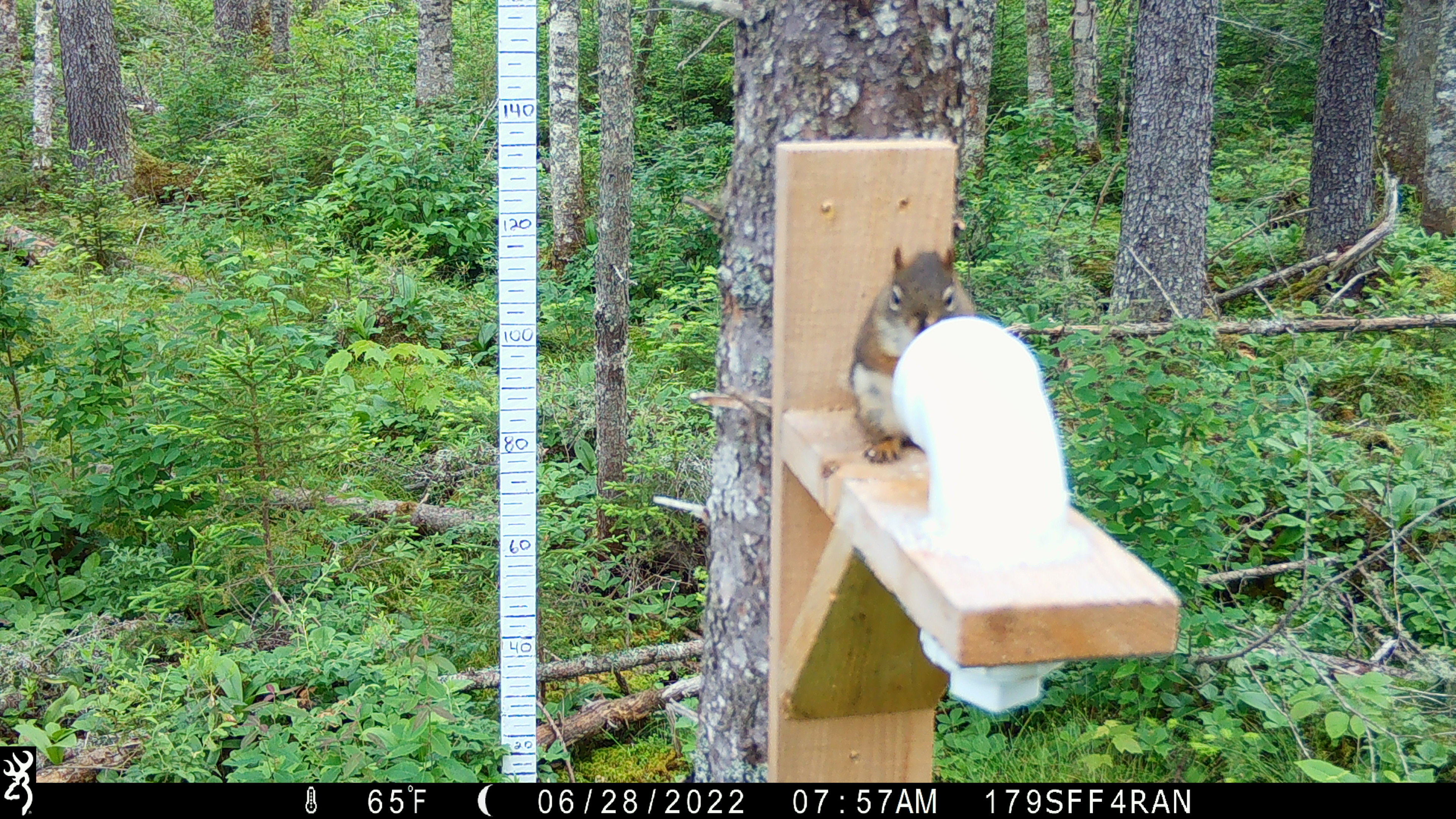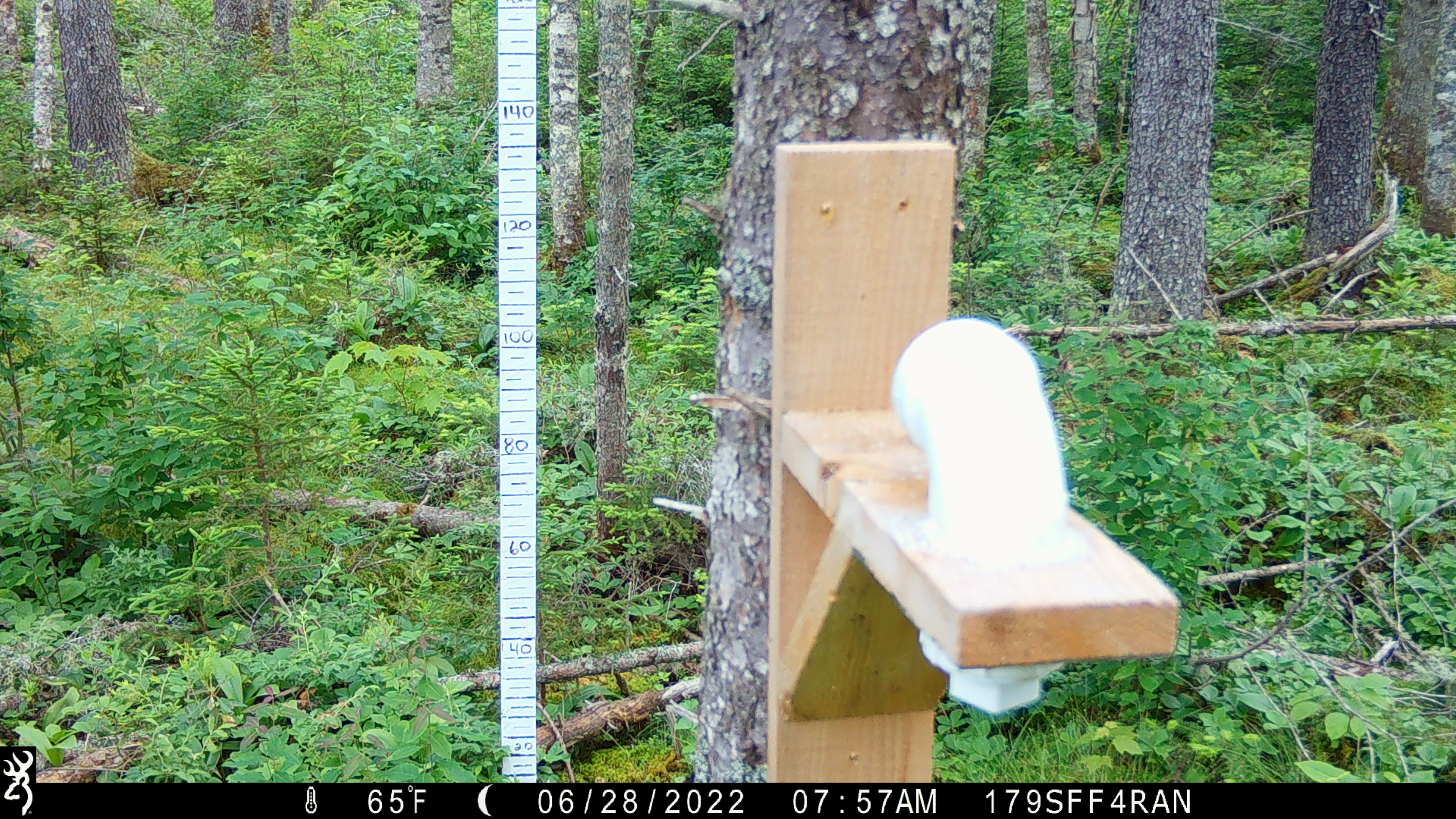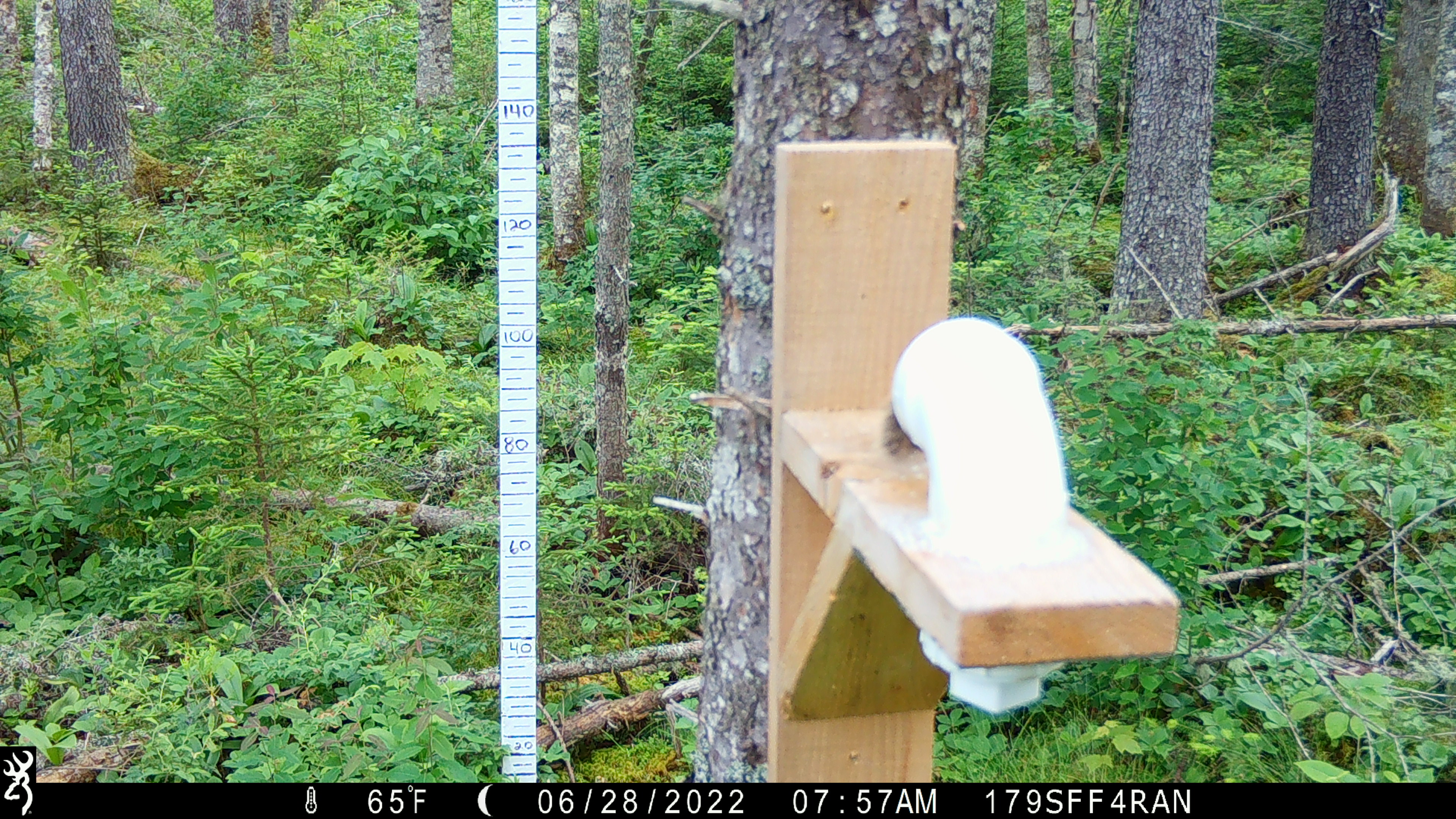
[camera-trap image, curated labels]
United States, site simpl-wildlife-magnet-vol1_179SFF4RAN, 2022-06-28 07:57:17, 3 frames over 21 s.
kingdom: Animalia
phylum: Chordata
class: Mammalia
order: Rodentia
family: Sciuridae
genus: Tamiasciurus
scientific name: Tamiasciurus hudsonicus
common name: red squirrel